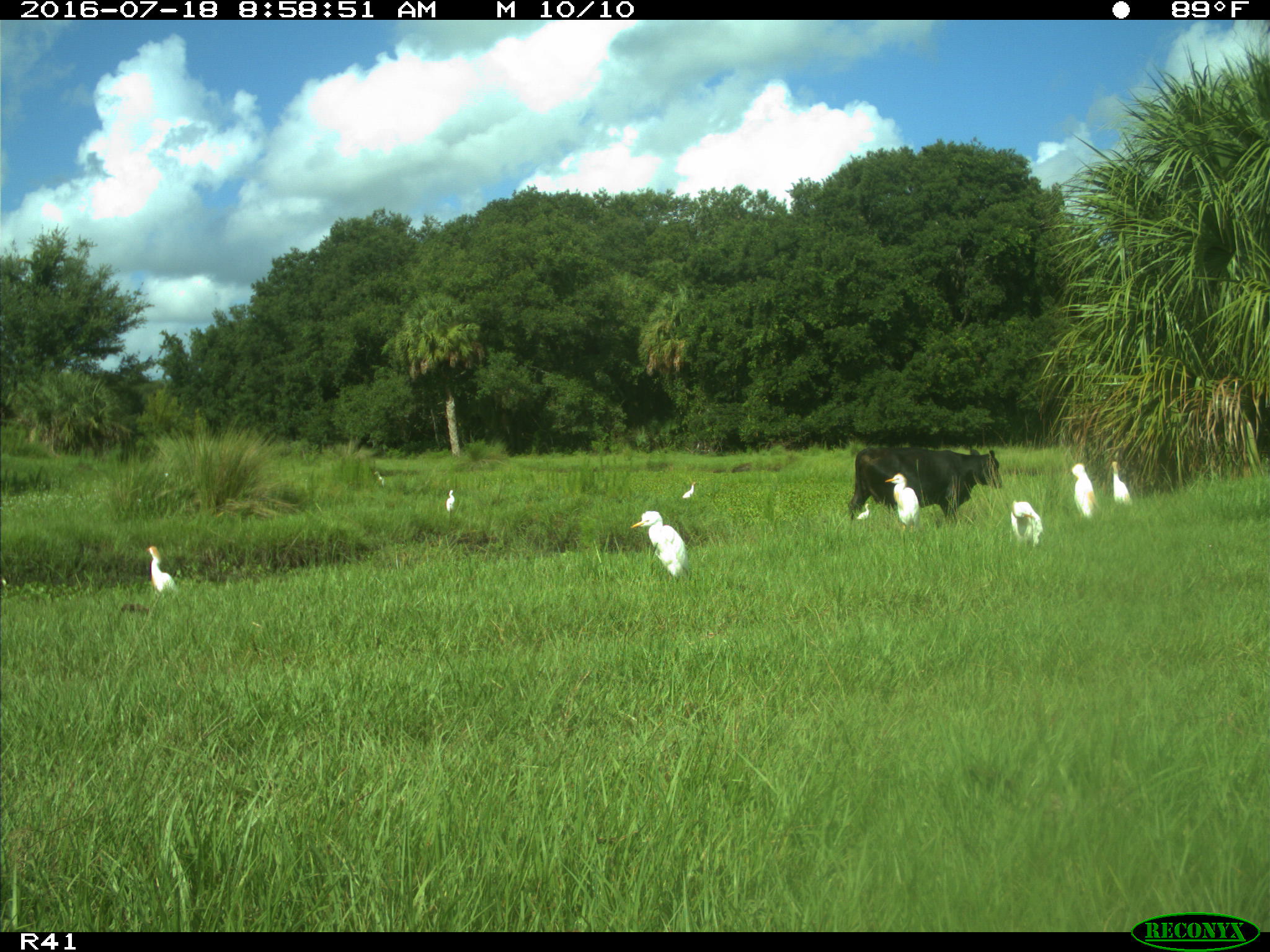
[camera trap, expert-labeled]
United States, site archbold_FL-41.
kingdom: Animalia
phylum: Chordata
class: Mammalia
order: Artiodactyla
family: Bovidae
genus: Bos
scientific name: Bos taurus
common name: domestic cow